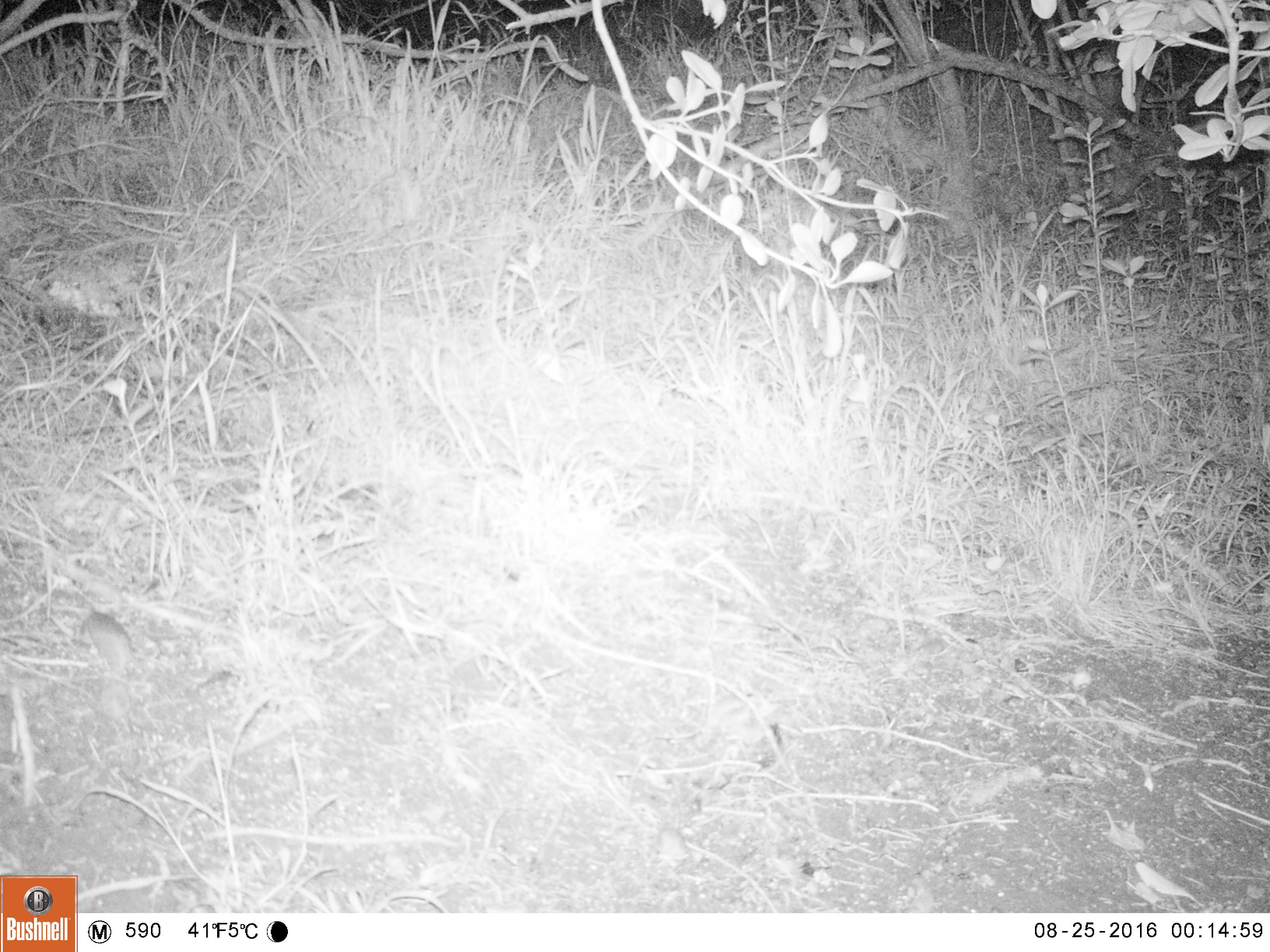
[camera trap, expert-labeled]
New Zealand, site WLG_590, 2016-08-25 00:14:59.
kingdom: Animalia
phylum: Chordata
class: Mammalia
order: Rodentia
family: Muridae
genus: Mus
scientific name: Mus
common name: mouse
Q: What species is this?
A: Mouse (Mus).